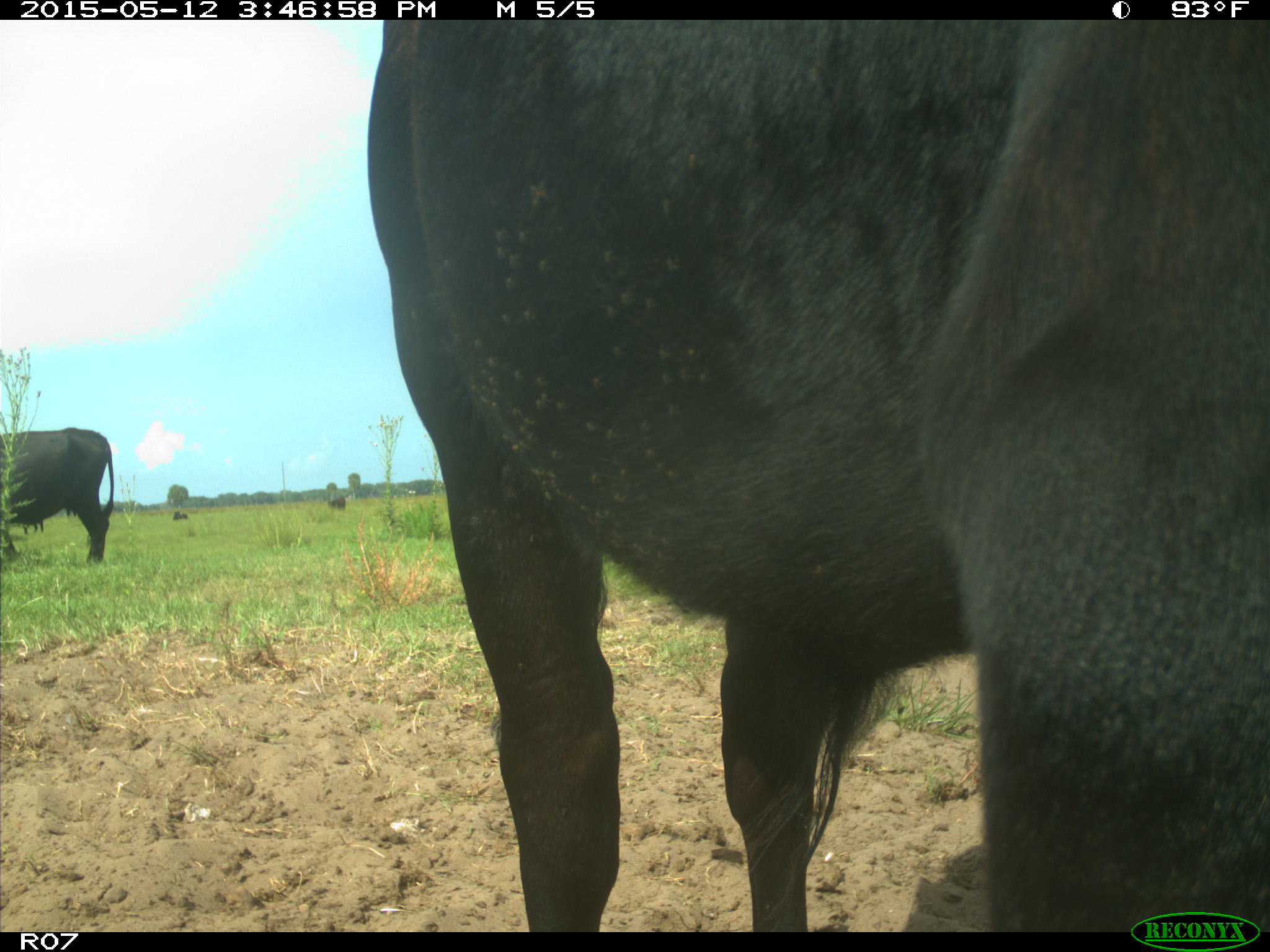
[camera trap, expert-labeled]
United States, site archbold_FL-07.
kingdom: Animalia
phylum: Chordata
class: Mammalia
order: Artiodactyla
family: Bovidae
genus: Bos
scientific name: Bos taurus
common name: domestic cow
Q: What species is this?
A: Bos taurus (domestic cow).